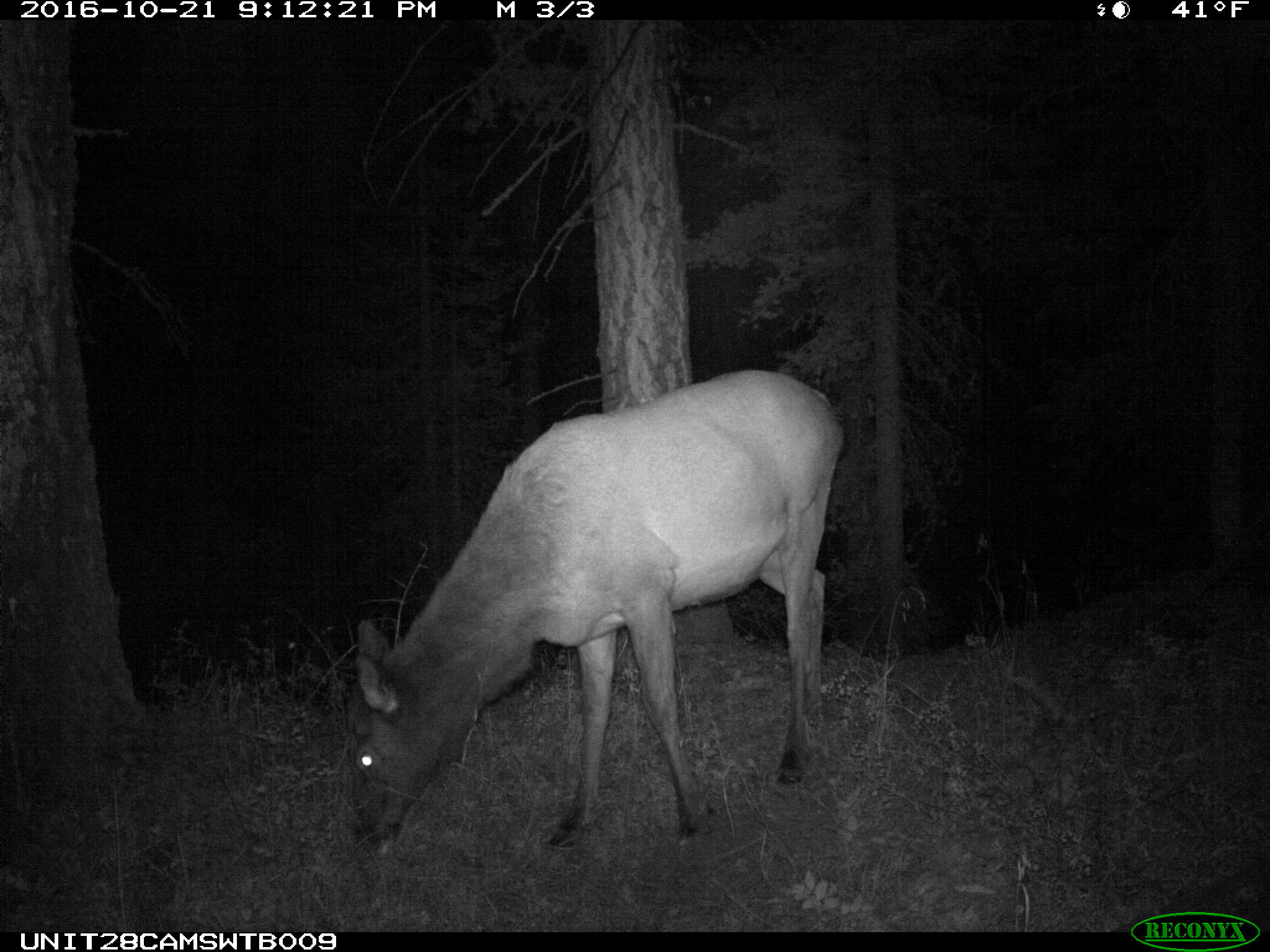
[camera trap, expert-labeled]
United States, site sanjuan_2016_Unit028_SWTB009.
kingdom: Animalia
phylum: Chordata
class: Mammalia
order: Artiodactyla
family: Cervidae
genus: Cervus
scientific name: Cervus elaphus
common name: red deer